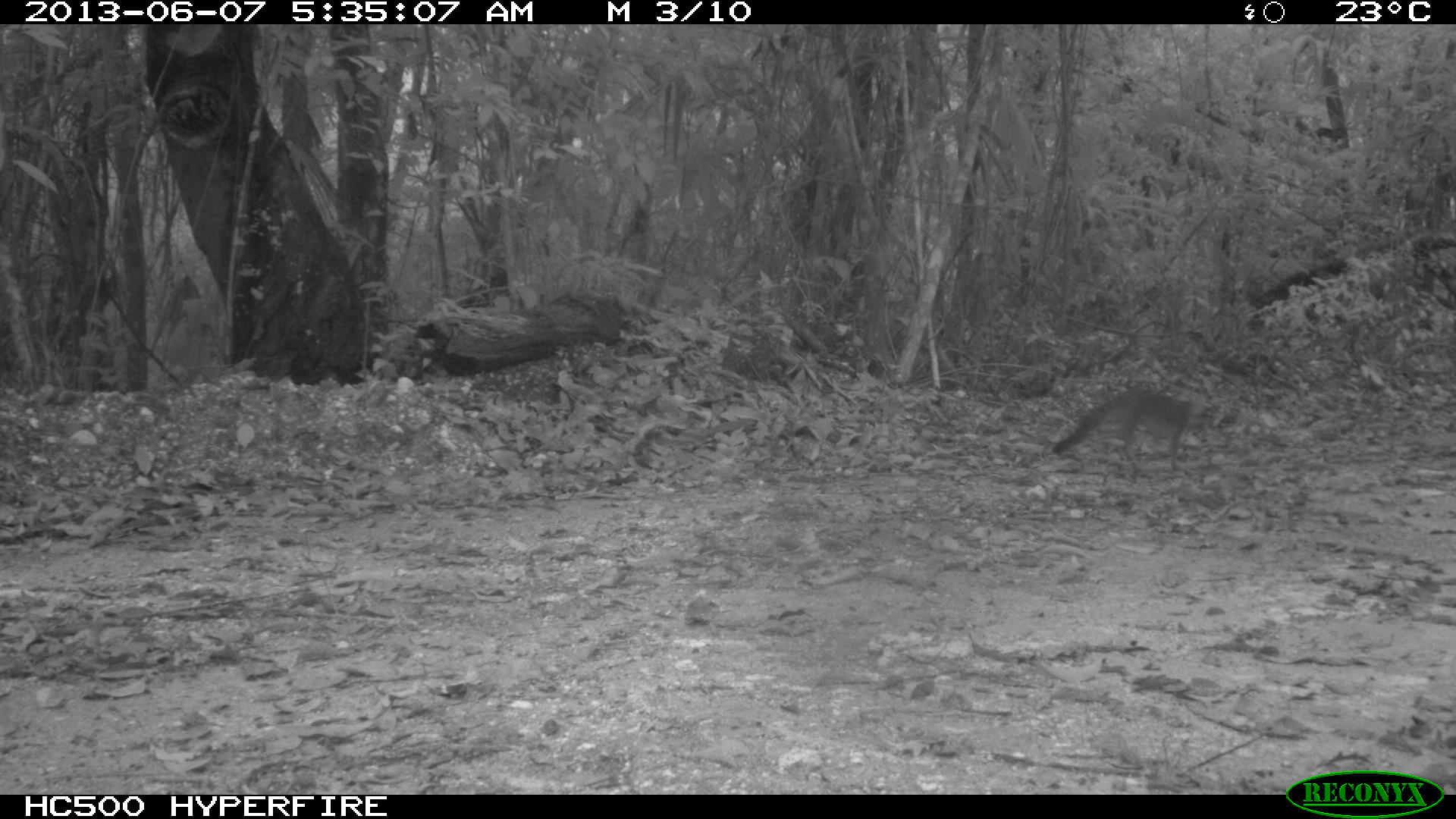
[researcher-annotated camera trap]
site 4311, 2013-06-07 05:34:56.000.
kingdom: Animalia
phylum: Chordata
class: Mammalia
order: Carnivora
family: Canidae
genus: Urocyon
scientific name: Urocyon cinereoargenteus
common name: gray fox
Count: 1.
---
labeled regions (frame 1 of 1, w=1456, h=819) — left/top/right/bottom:
urocyon cinereoargenteus: 1051/388/1205/475